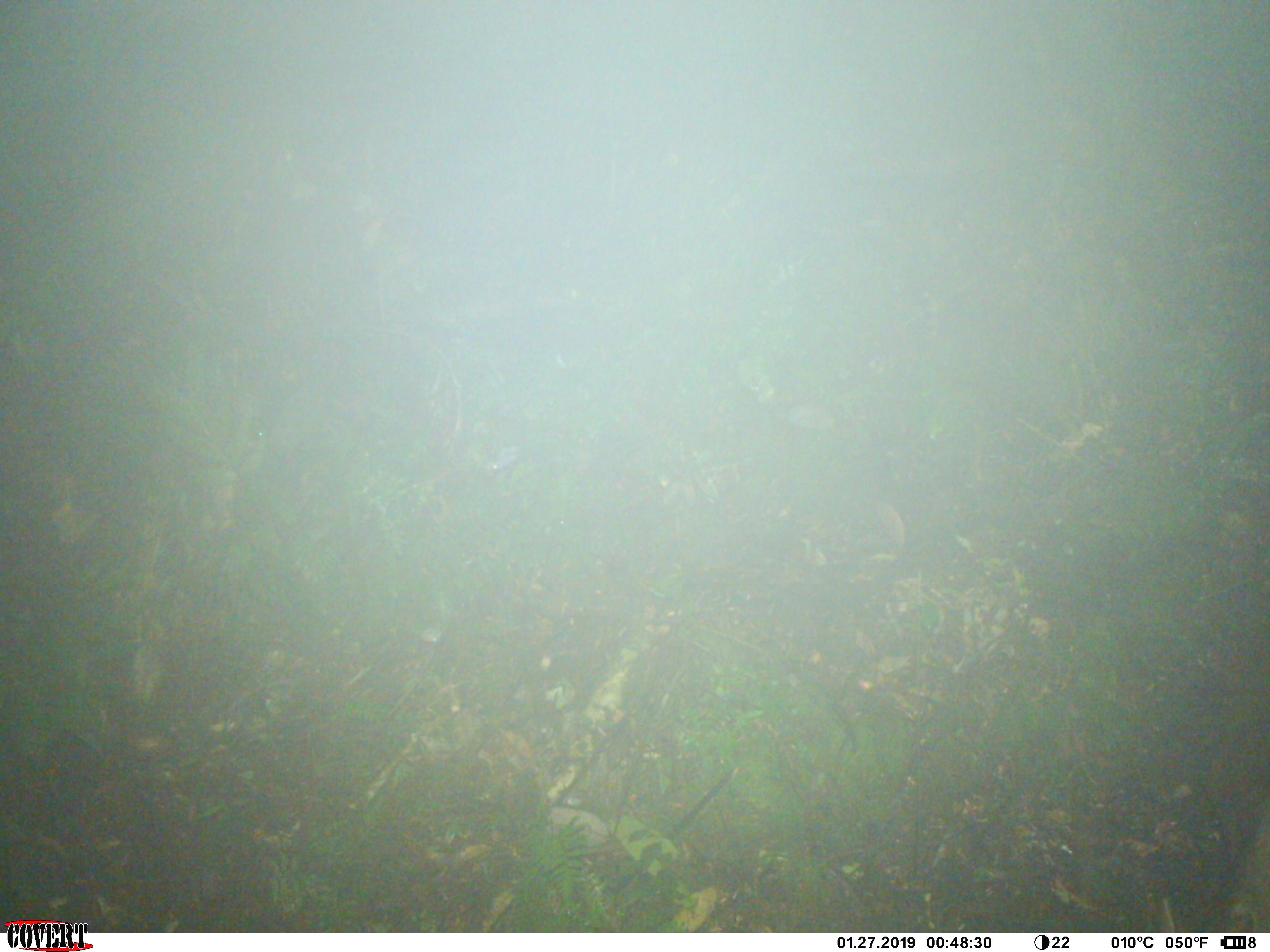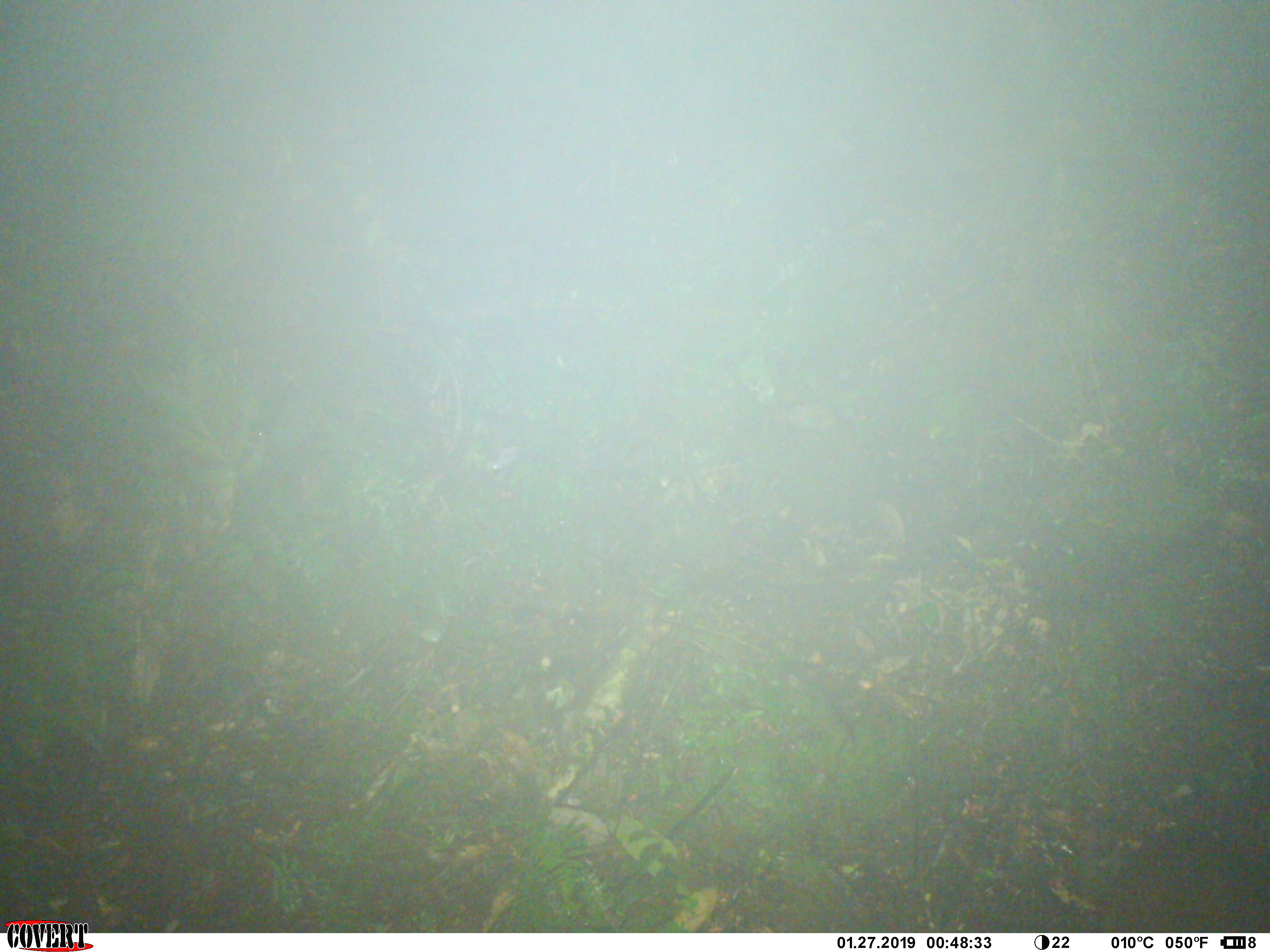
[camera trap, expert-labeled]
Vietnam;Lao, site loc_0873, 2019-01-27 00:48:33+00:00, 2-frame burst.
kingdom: Animalia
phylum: Chordata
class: Mammalia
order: Artiodactyla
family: Cervidae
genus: Muntiacus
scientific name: Muntiacus rooseveltorum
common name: roosevelt's muntjac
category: roosevelts muntjac group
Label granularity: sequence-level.